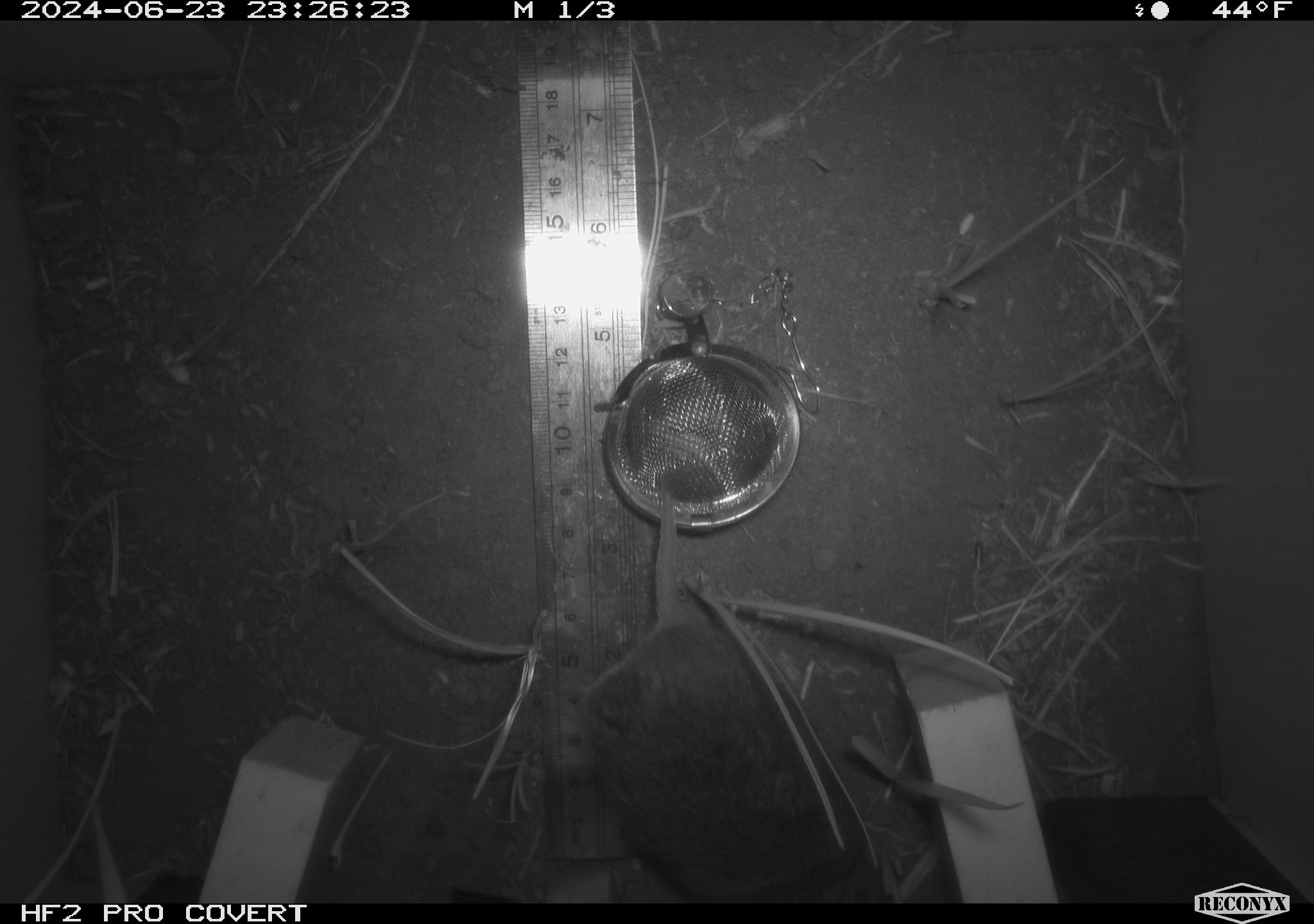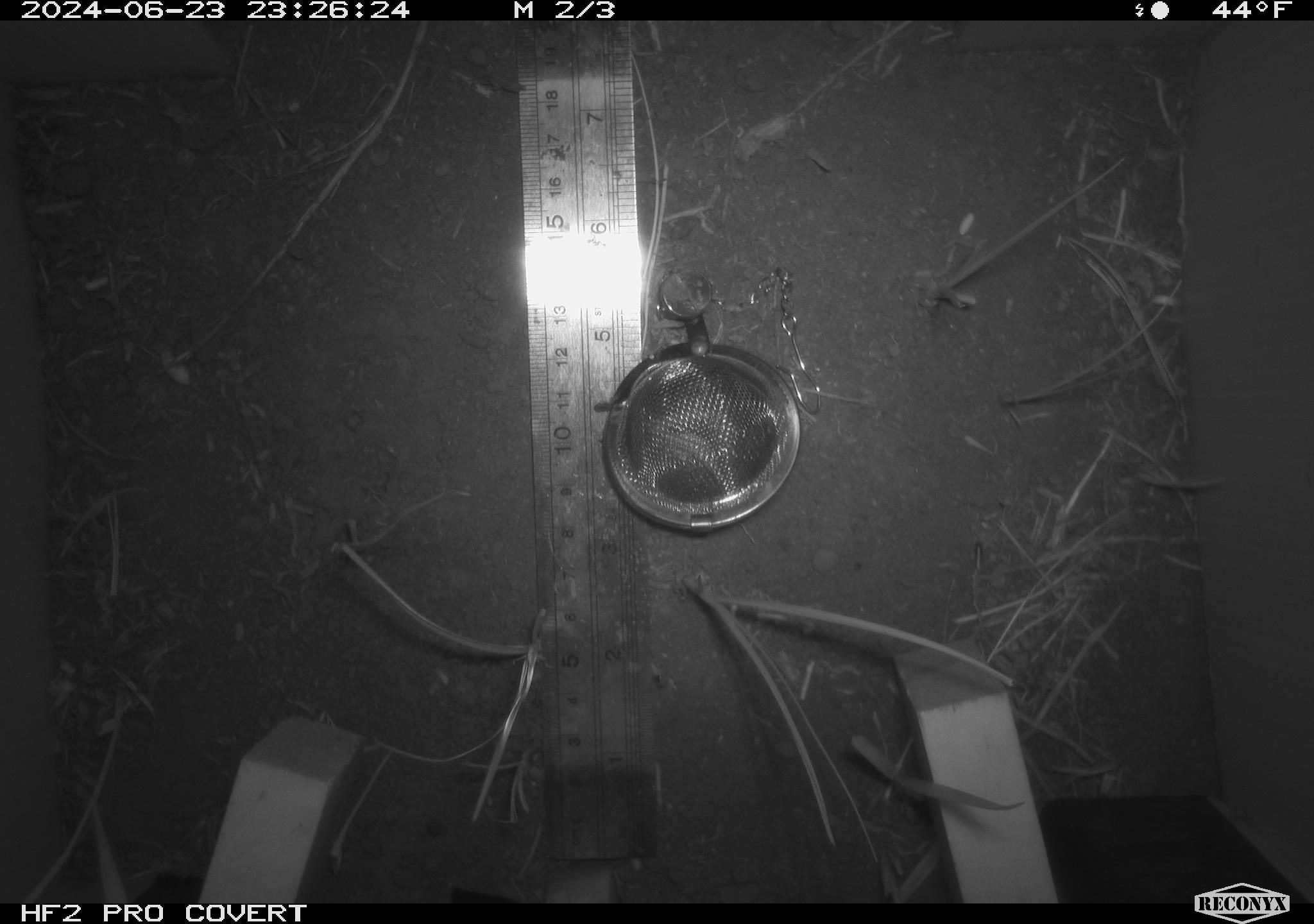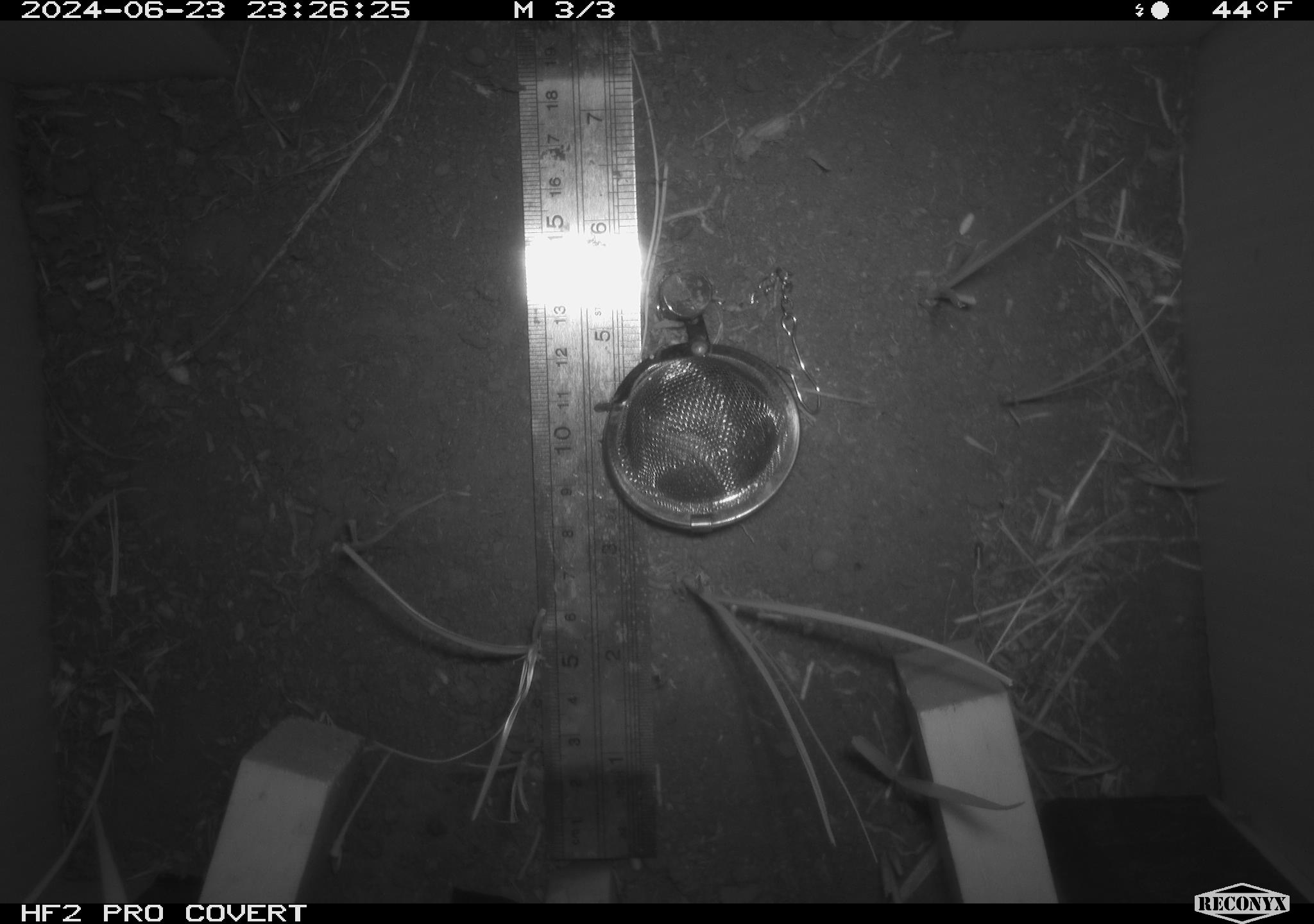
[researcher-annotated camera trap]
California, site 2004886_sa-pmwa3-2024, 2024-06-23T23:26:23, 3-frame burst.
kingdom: Animalia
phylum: Chordata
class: Mammalia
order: Rodentia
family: Cricetidae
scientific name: Arvicolinae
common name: voles, lemmings, and muskrats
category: arvicolinae subfamily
Arvicolinae subfamily (voles, lemmings, and muskrats) (Arvicolinae).